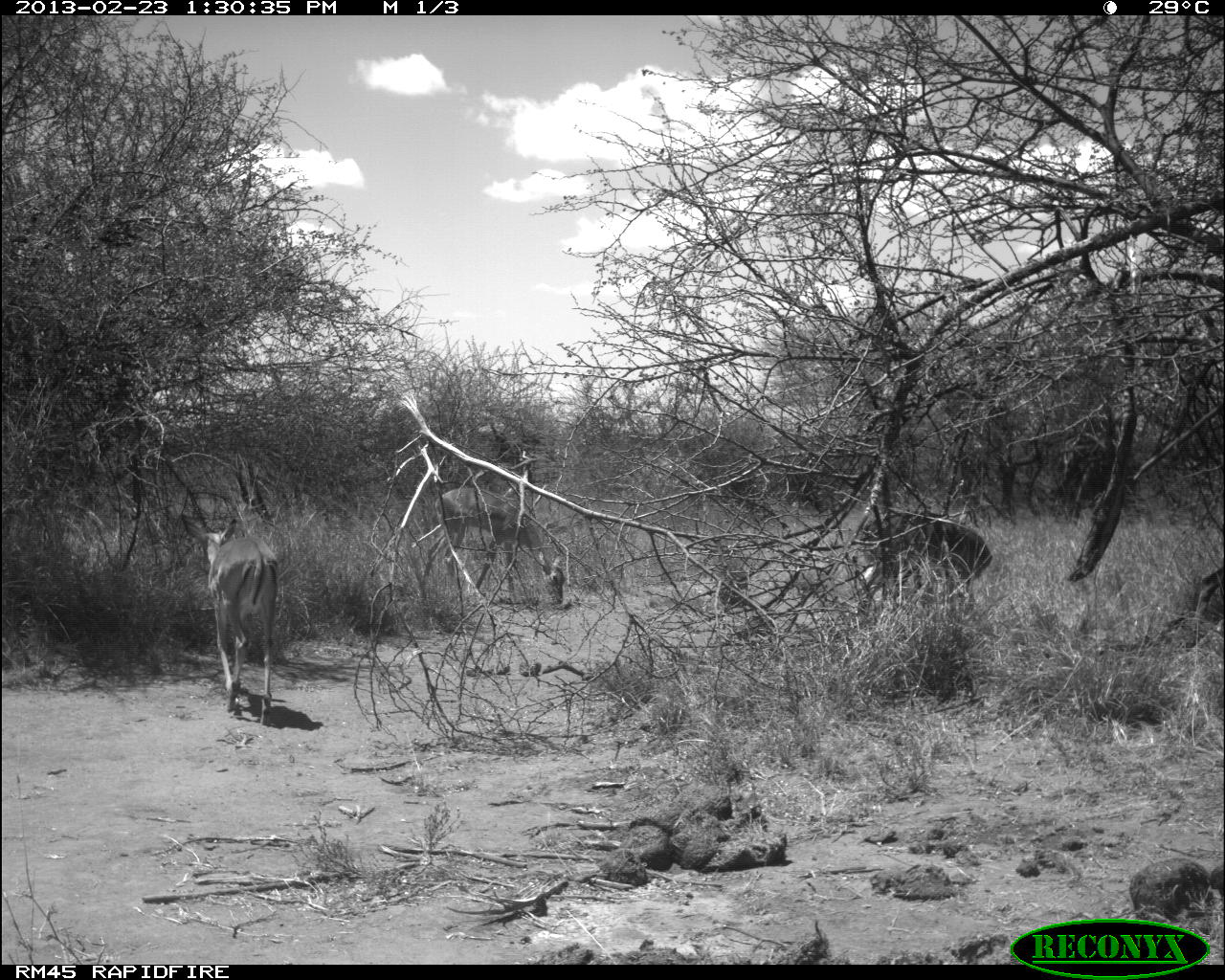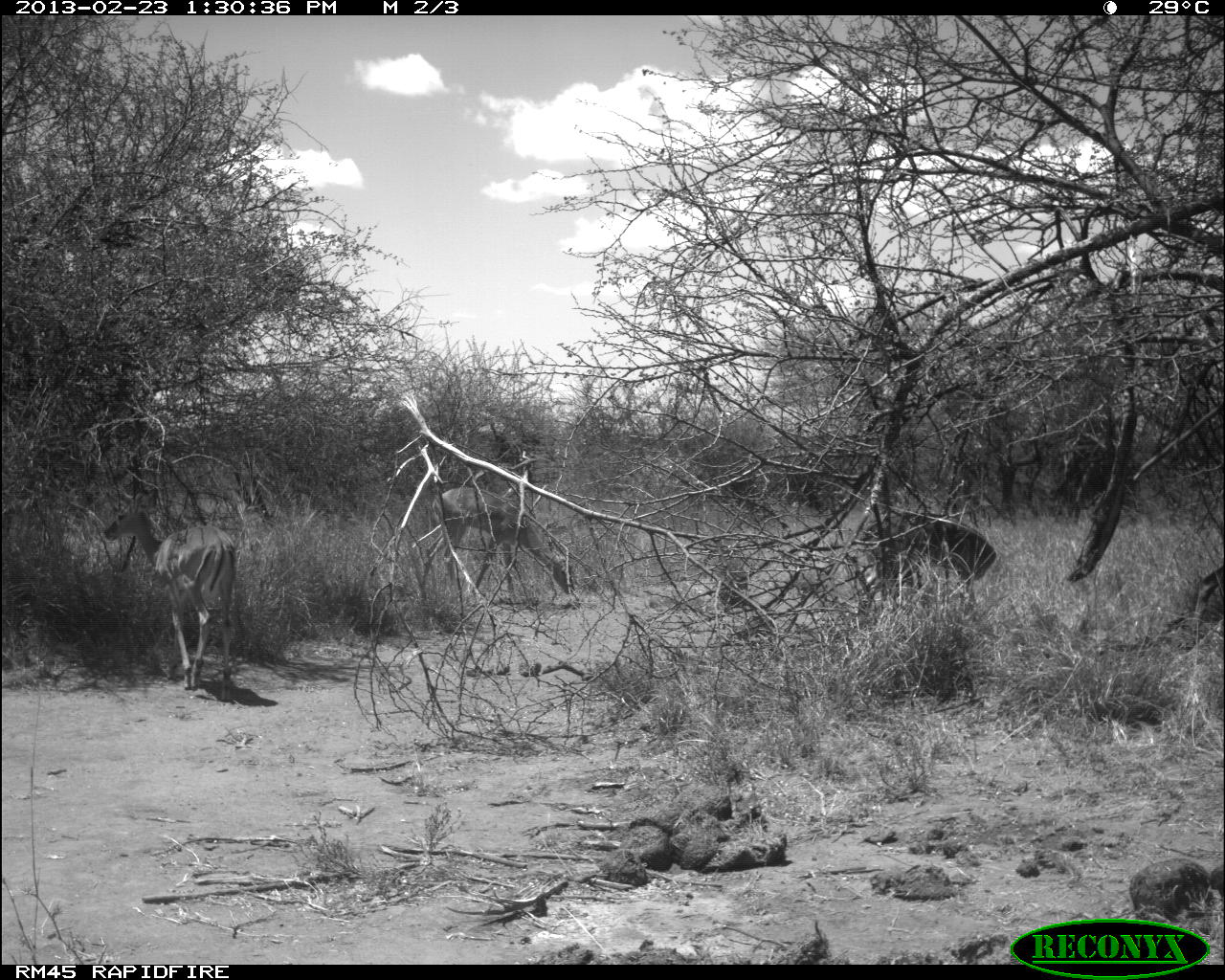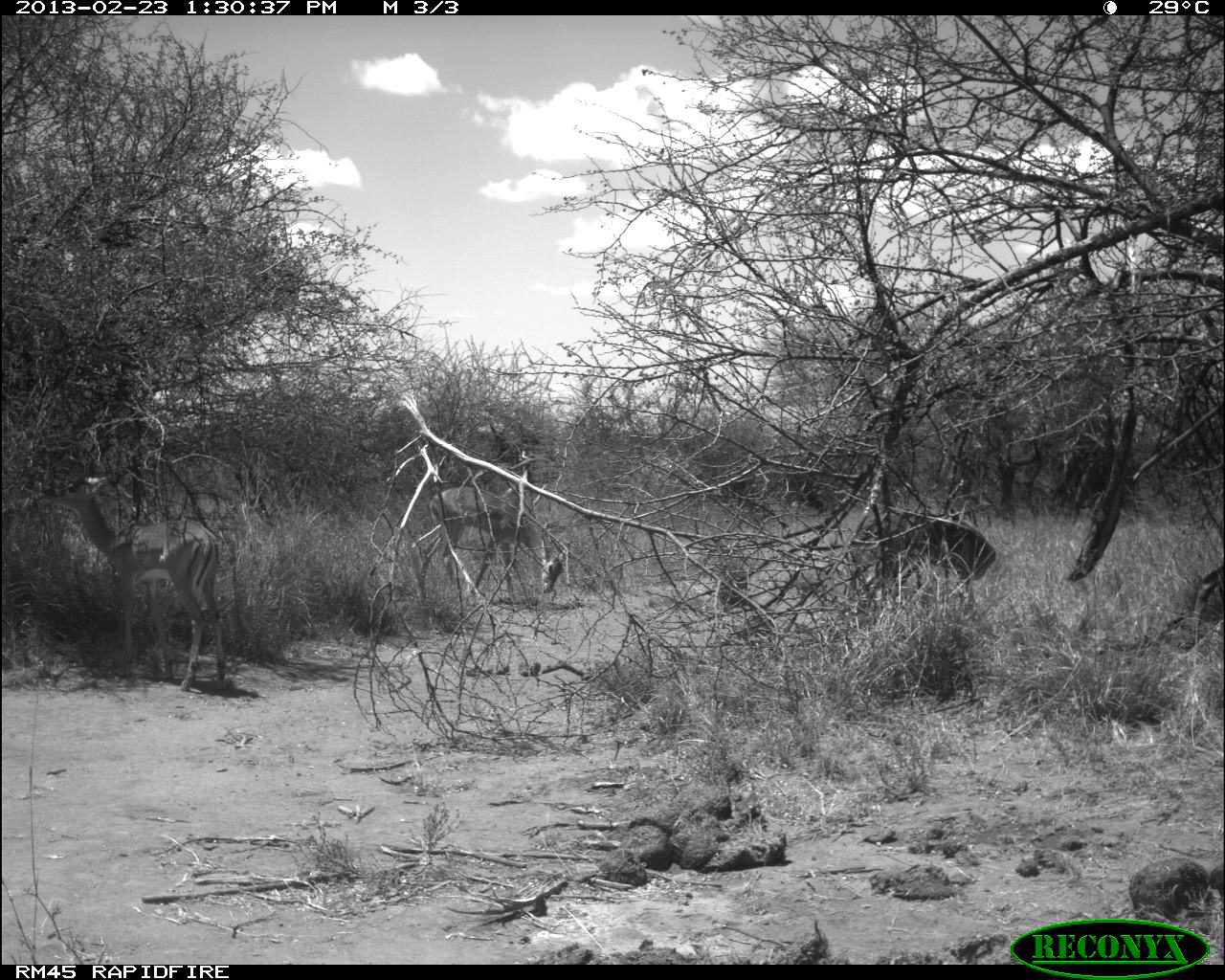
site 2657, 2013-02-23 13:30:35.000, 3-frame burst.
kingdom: Animalia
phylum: Chordata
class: Mammalia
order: Artiodactyla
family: Bovidae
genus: Aepyceros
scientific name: Aepyceros melampus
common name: impala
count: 3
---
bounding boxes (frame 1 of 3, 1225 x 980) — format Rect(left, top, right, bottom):
aepyceros melampus: Rect(179, 510, 281, 727); Rect(846, 493, 998, 617); Rect(420, 484, 565, 609); Rect(1193, 559, 1224, 643)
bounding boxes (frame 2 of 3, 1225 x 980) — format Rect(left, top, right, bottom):
aepyceros melampus: Rect(103, 476, 236, 701); Rect(420, 484, 575, 604); Rect(856, 504, 999, 596); Rect(1189, 552, 1225, 645)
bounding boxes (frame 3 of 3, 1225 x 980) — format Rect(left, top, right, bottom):
aepyceros melampus: Rect(41, 468, 227, 690); Rect(414, 483, 572, 594); Rect(850, 493, 995, 596); Rect(1188, 556, 1222, 650)